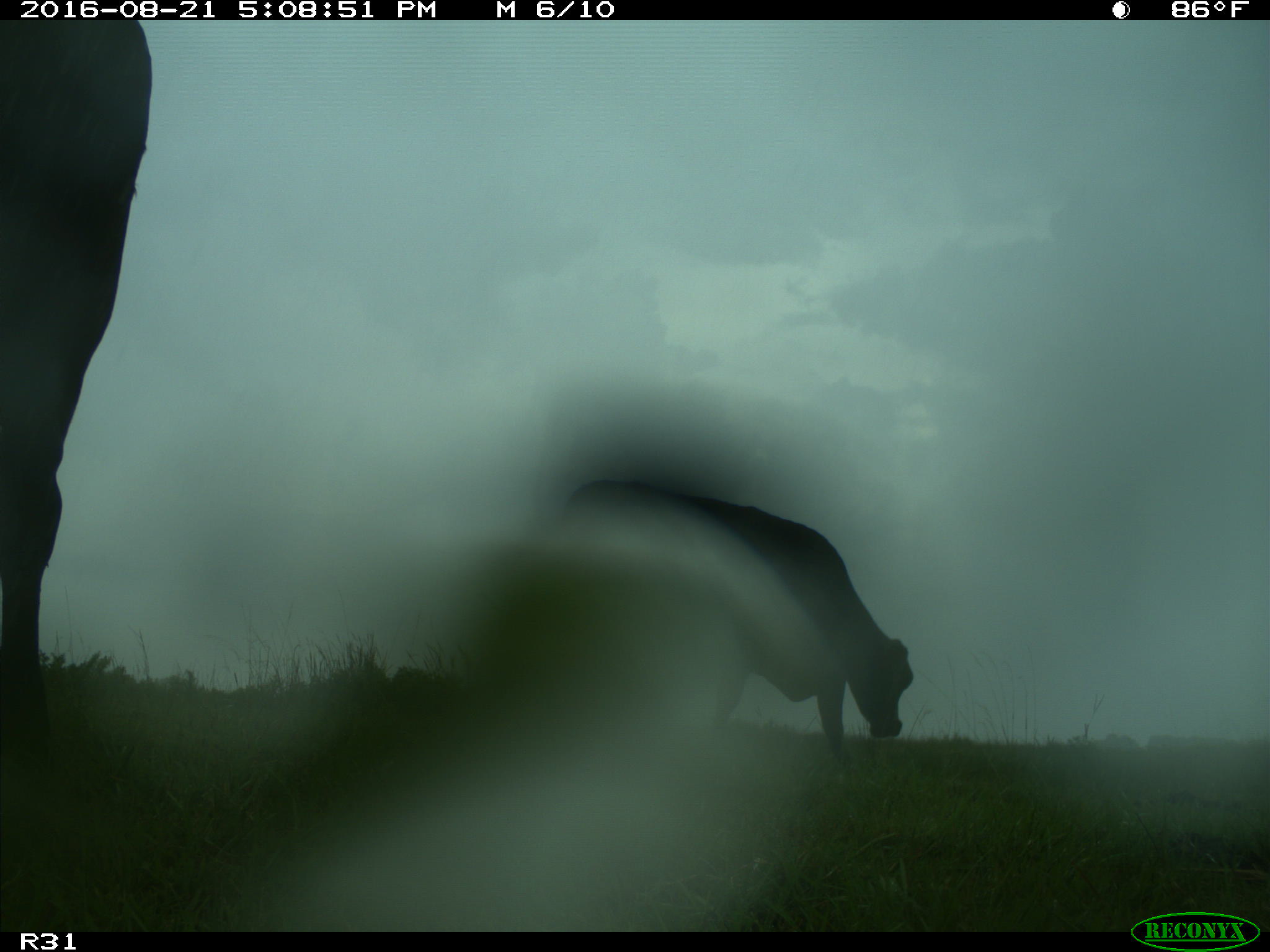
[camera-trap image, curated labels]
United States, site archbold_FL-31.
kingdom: Animalia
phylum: Chordata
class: Mammalia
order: Artiodactyla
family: Bovidae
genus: Bos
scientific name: Bos taurus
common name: domestic cow